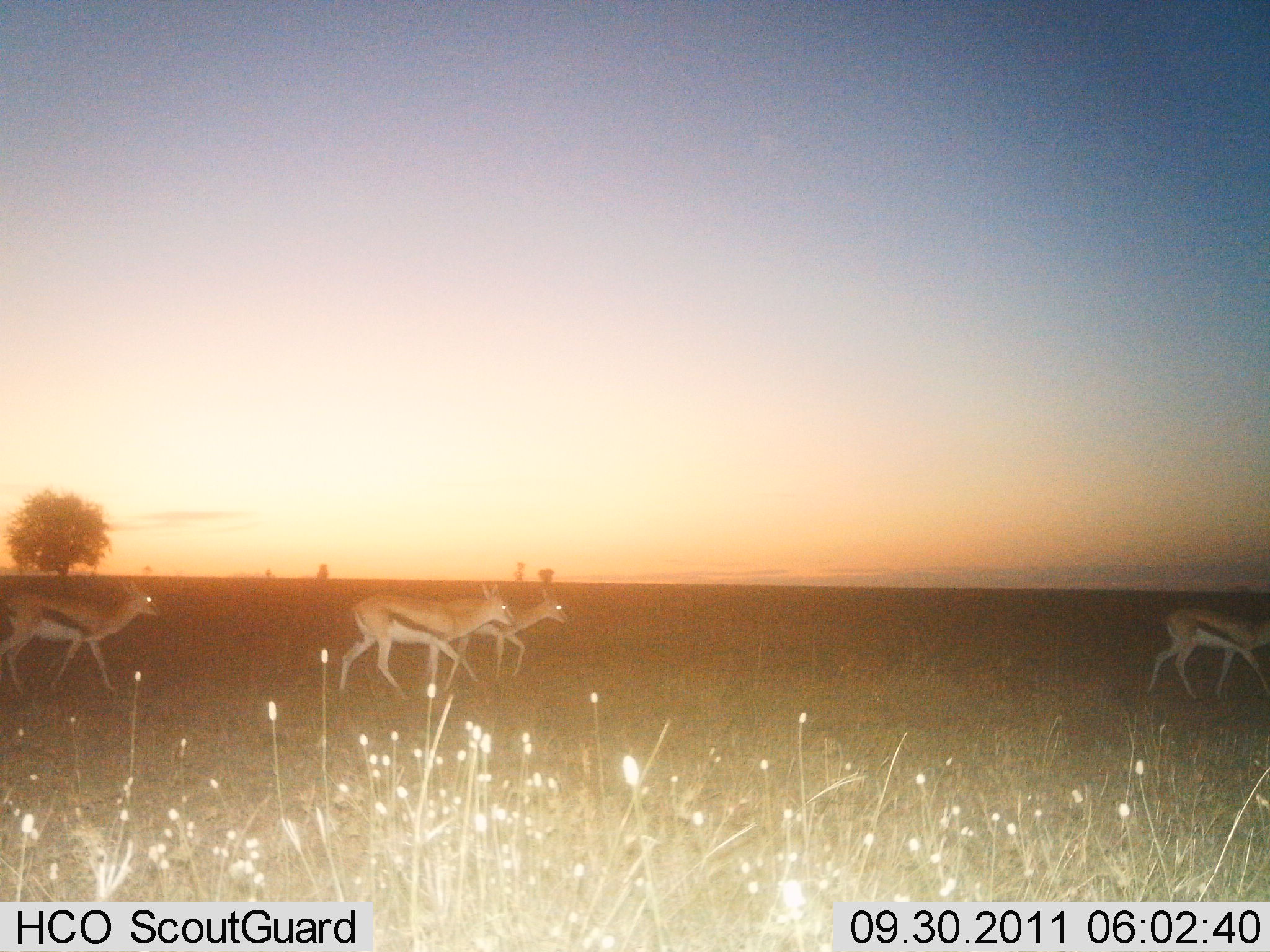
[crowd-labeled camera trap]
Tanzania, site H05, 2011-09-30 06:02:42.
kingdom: Animalia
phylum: Chordata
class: Mammalia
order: Artiodactyla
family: Bovidae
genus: Eudorcas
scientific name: Eudorcas thomsonii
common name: thomson's gazelle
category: gazellethomsons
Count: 4.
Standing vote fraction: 0%.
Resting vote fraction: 0%.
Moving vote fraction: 100%.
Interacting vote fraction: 0%.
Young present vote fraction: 0%.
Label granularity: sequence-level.